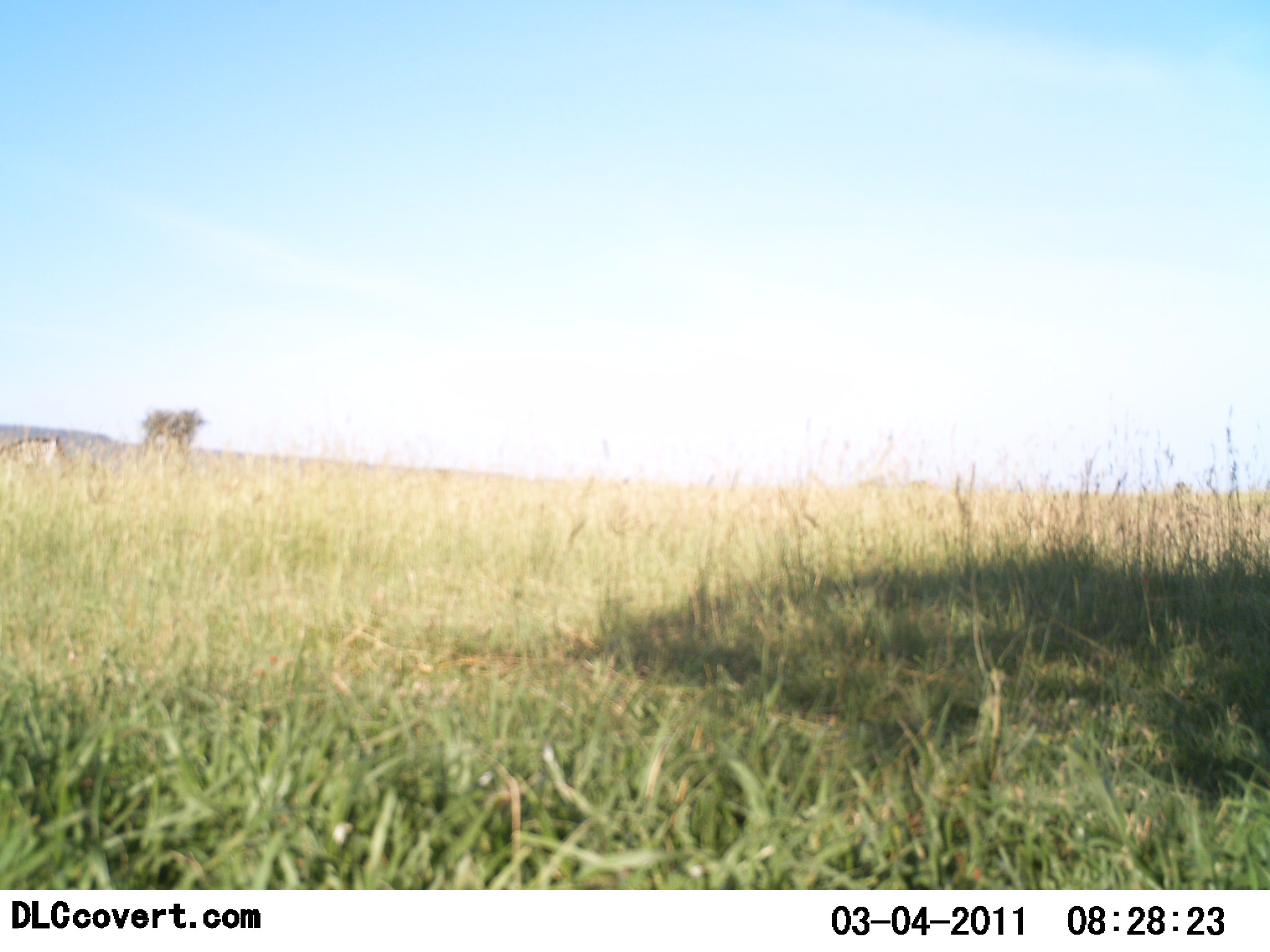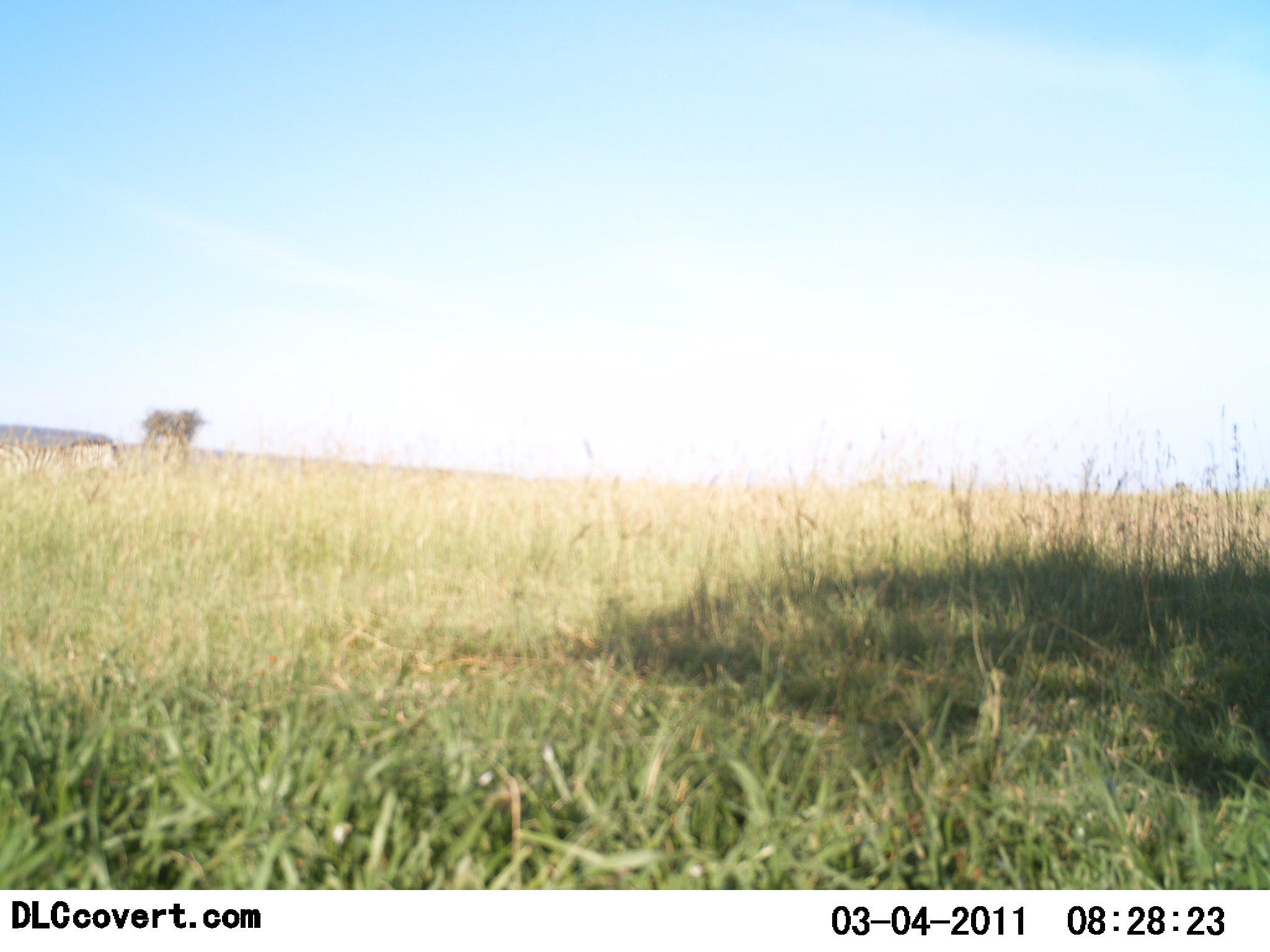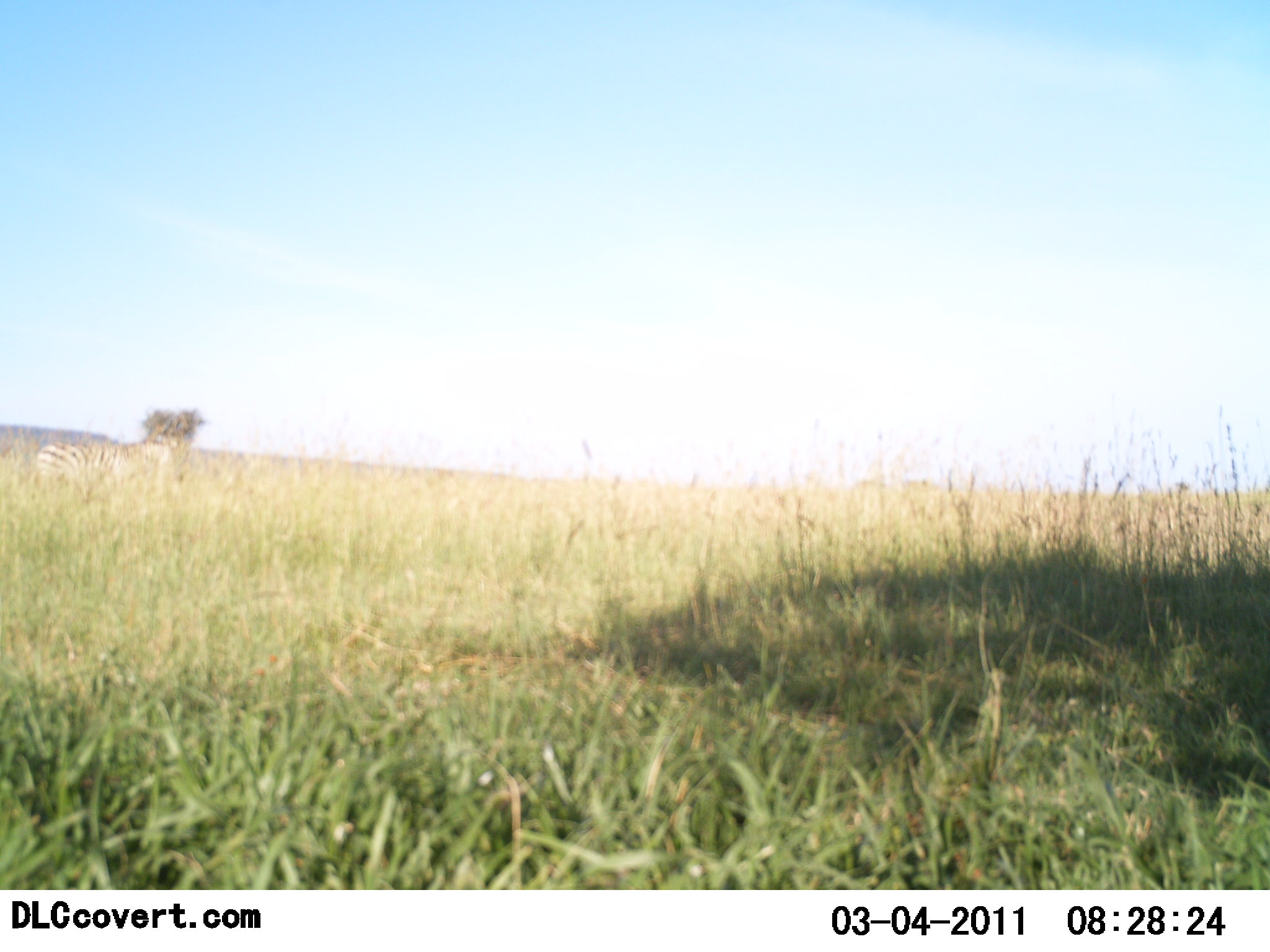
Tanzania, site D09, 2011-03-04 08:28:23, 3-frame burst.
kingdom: Animalia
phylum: Chordata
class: Mammalia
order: Perissodactyla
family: Equidae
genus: Equus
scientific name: Equus quagga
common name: plains zebra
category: zebra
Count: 1.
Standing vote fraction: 0%.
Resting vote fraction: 0%.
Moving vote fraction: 91%.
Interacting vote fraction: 0%.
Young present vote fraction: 0%.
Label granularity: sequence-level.